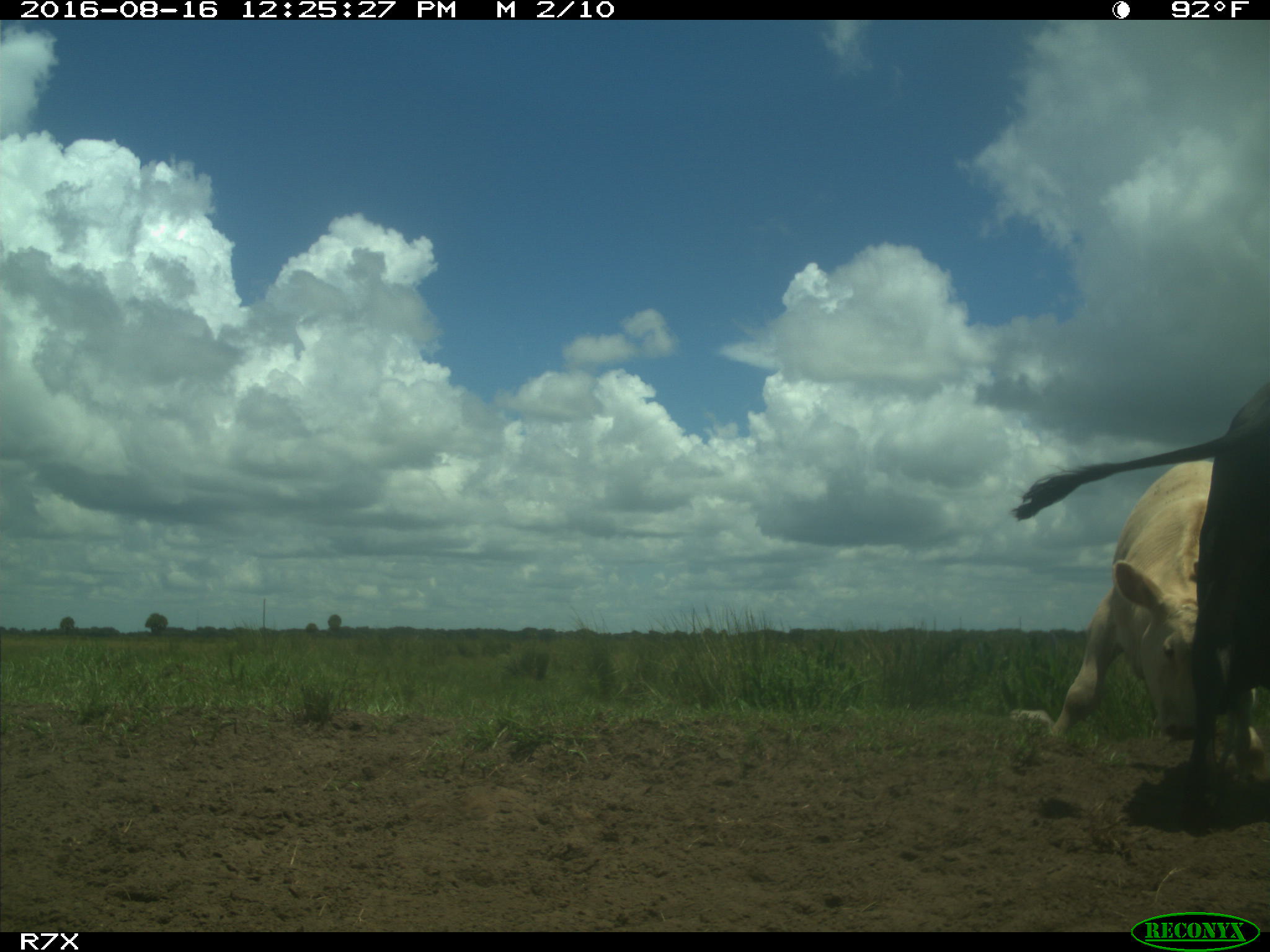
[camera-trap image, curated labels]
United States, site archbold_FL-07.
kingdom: Animalia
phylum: Chordata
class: Mammalia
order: Artiodactyla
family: Bovidae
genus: Bos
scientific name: Bos taurus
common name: domestic cow